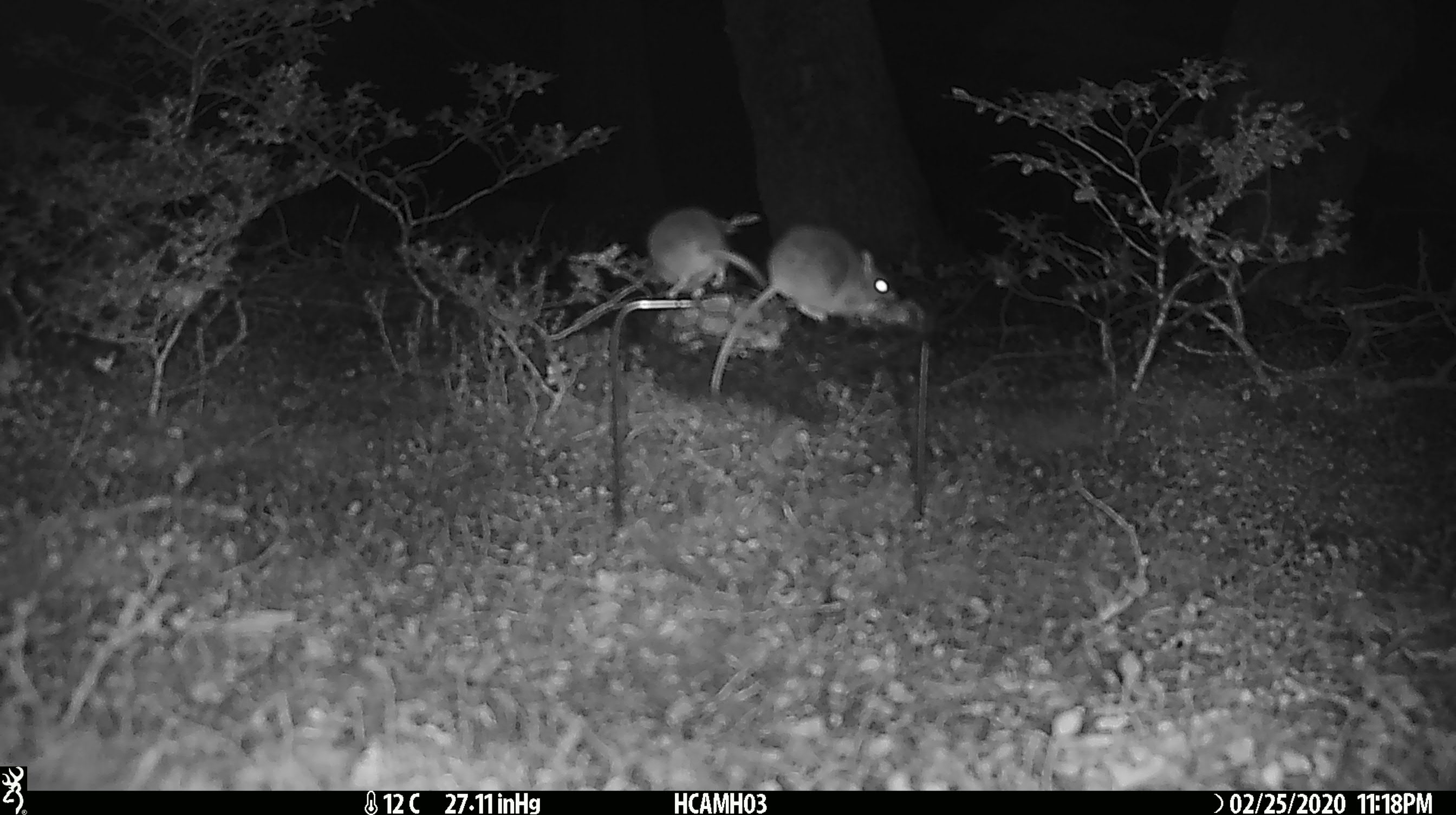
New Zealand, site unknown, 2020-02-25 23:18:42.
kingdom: Animalia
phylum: Chordata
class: Mammalia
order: Rodentia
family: Muridae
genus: Mus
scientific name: Mus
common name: mouse